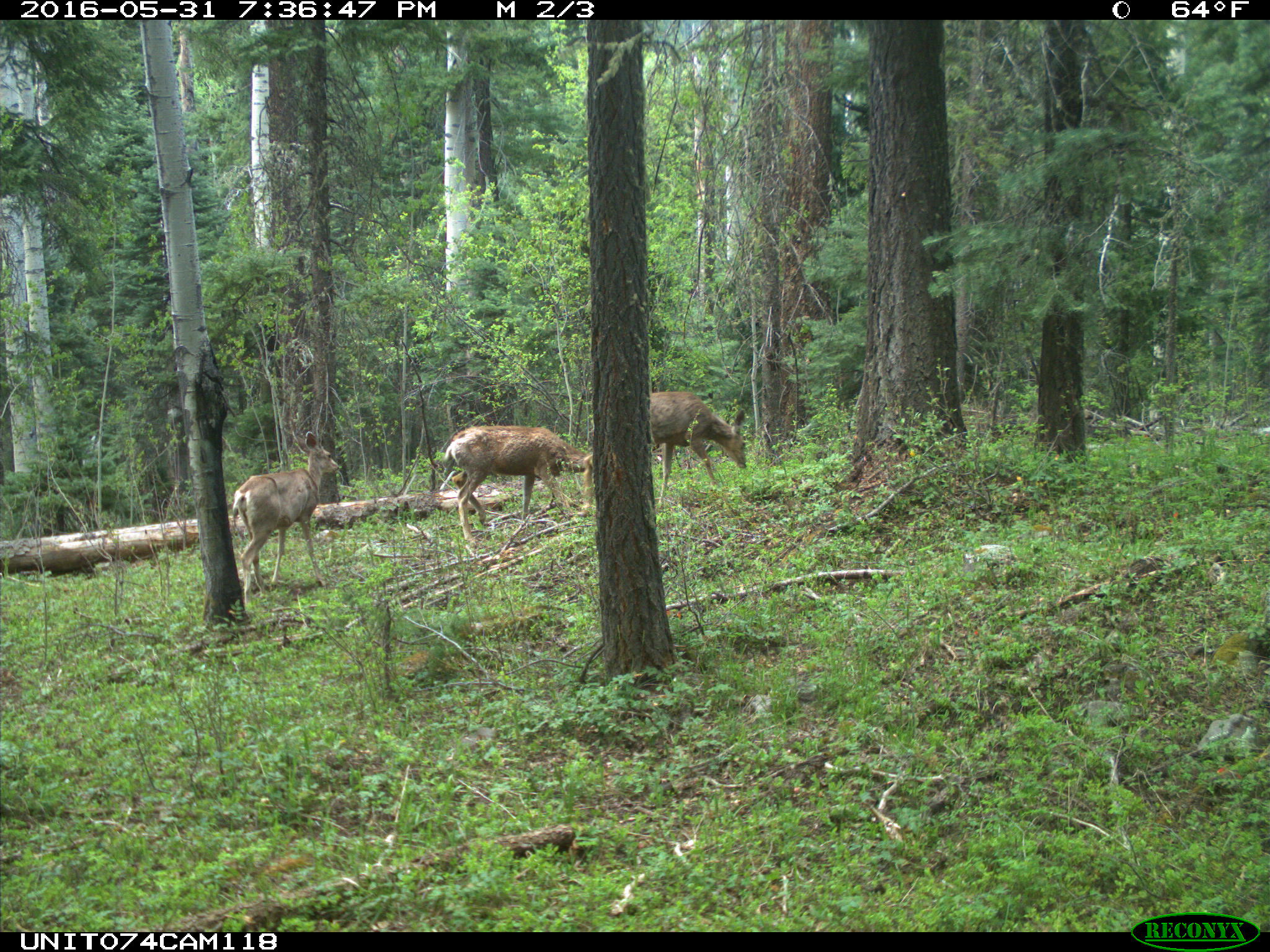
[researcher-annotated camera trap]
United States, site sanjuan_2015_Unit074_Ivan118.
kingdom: Animalia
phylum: Chordata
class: Mammalia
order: Artiodactyla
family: Cervidae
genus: Odocoileus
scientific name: Odocoileus hemionus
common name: mule deer